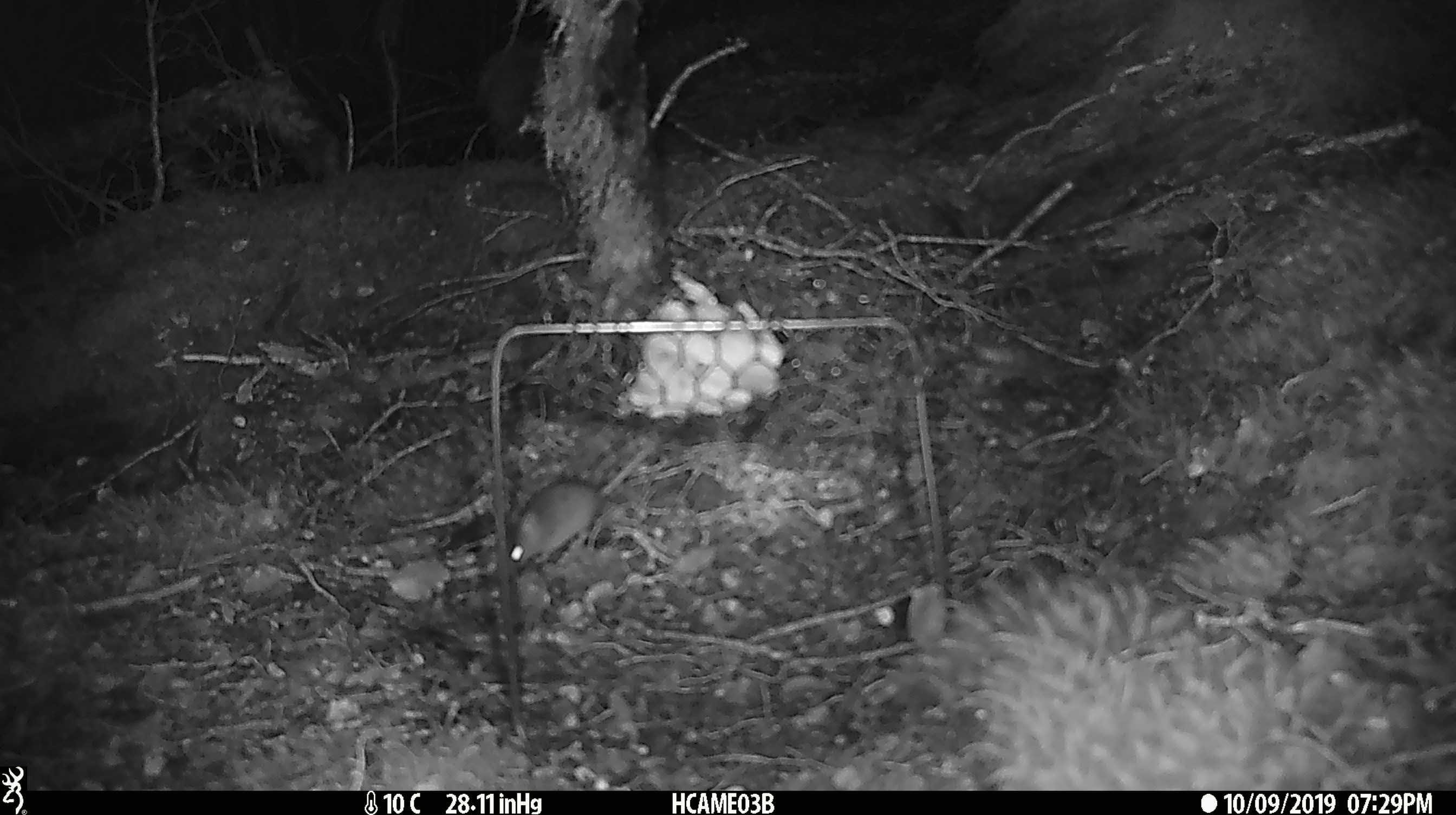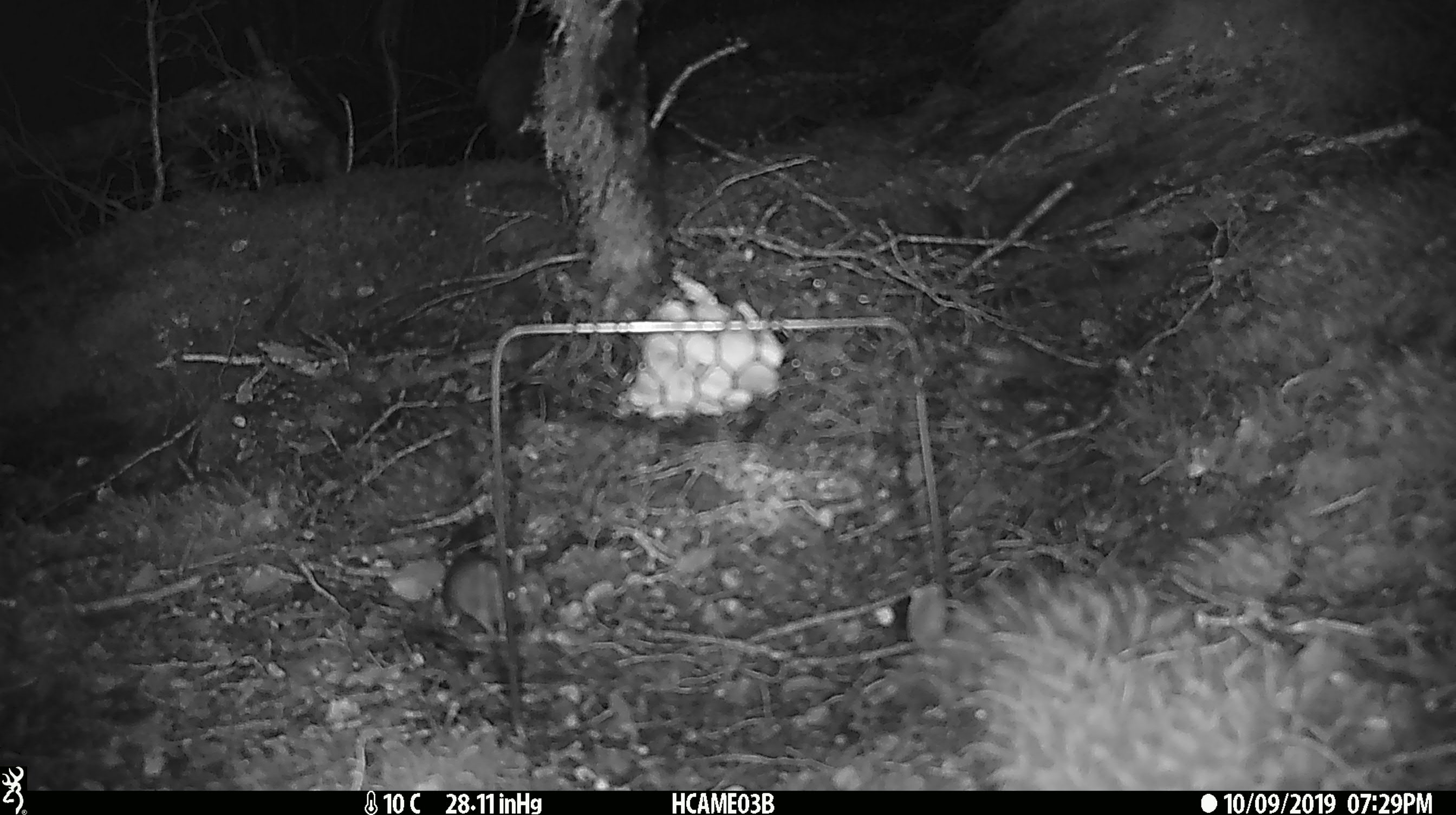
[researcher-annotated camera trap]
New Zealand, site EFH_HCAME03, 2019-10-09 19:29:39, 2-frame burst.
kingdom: Animalia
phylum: Chordata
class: Mammalia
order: Rodentia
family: Muridae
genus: Mus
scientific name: Mus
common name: mouse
Mouse (Mus).